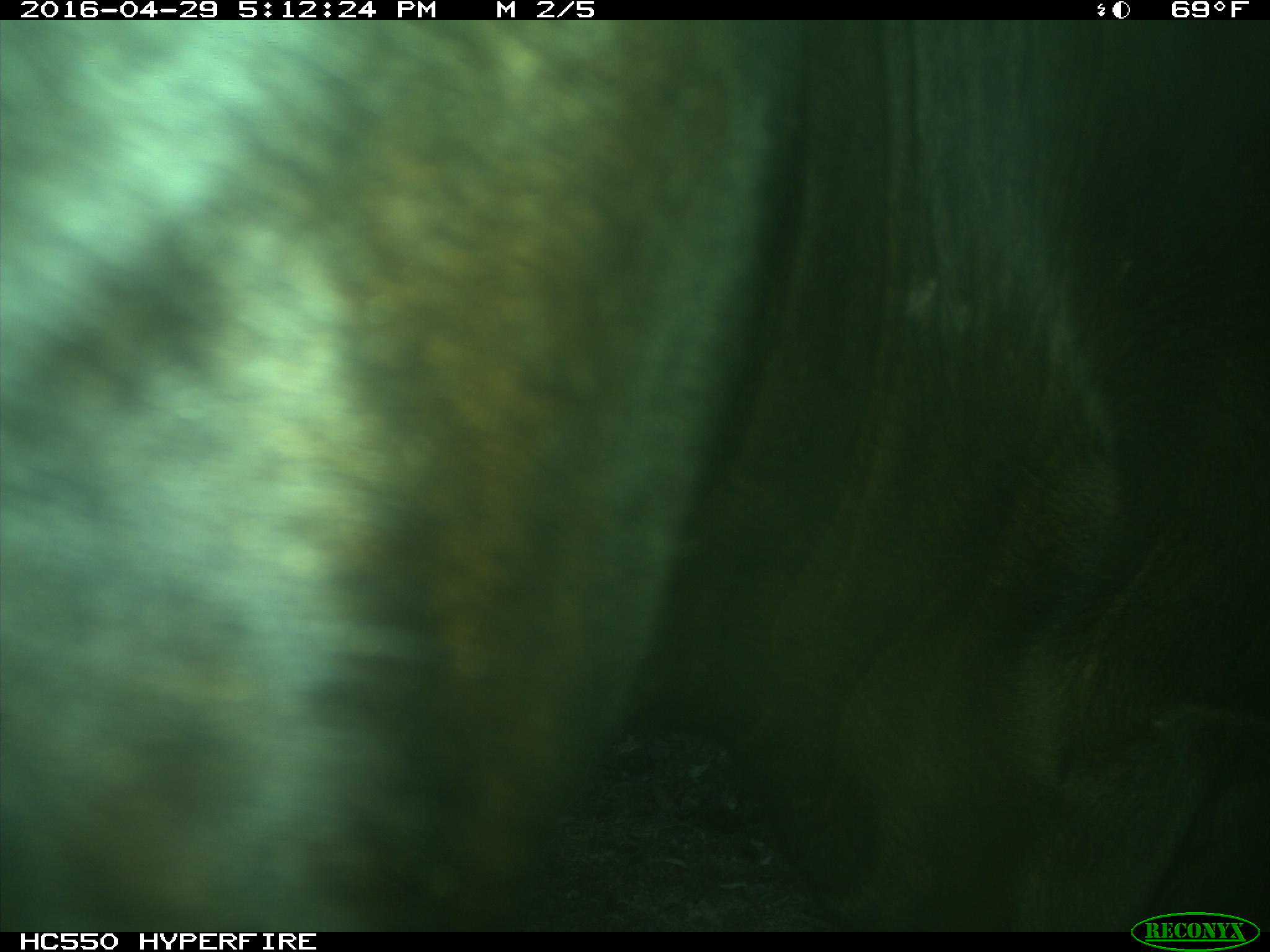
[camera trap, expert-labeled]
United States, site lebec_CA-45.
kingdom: Animalia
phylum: Chordata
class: Mammalia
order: Artiodactyla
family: Bovidae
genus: Bos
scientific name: Bos taurus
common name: domestic cow